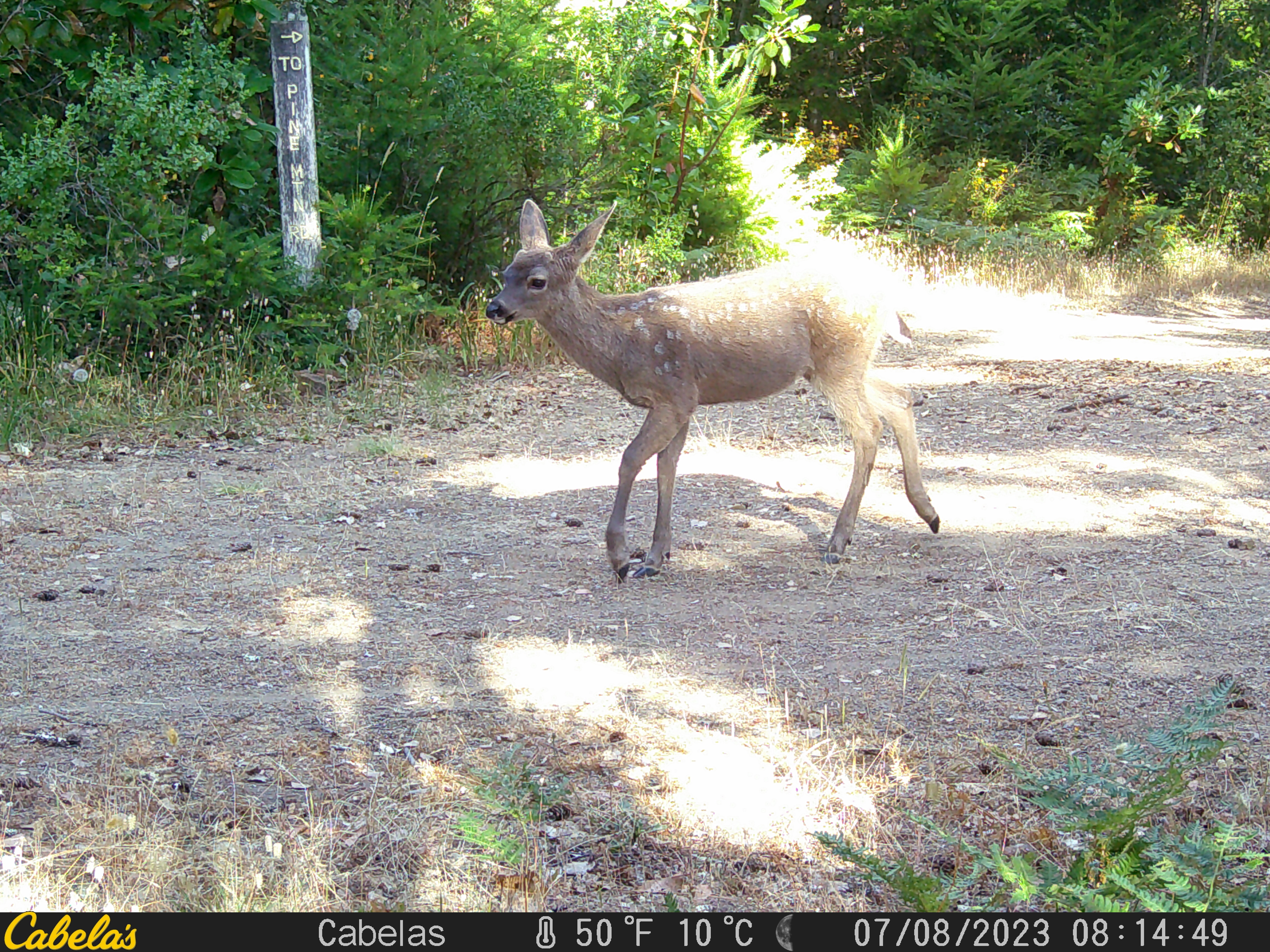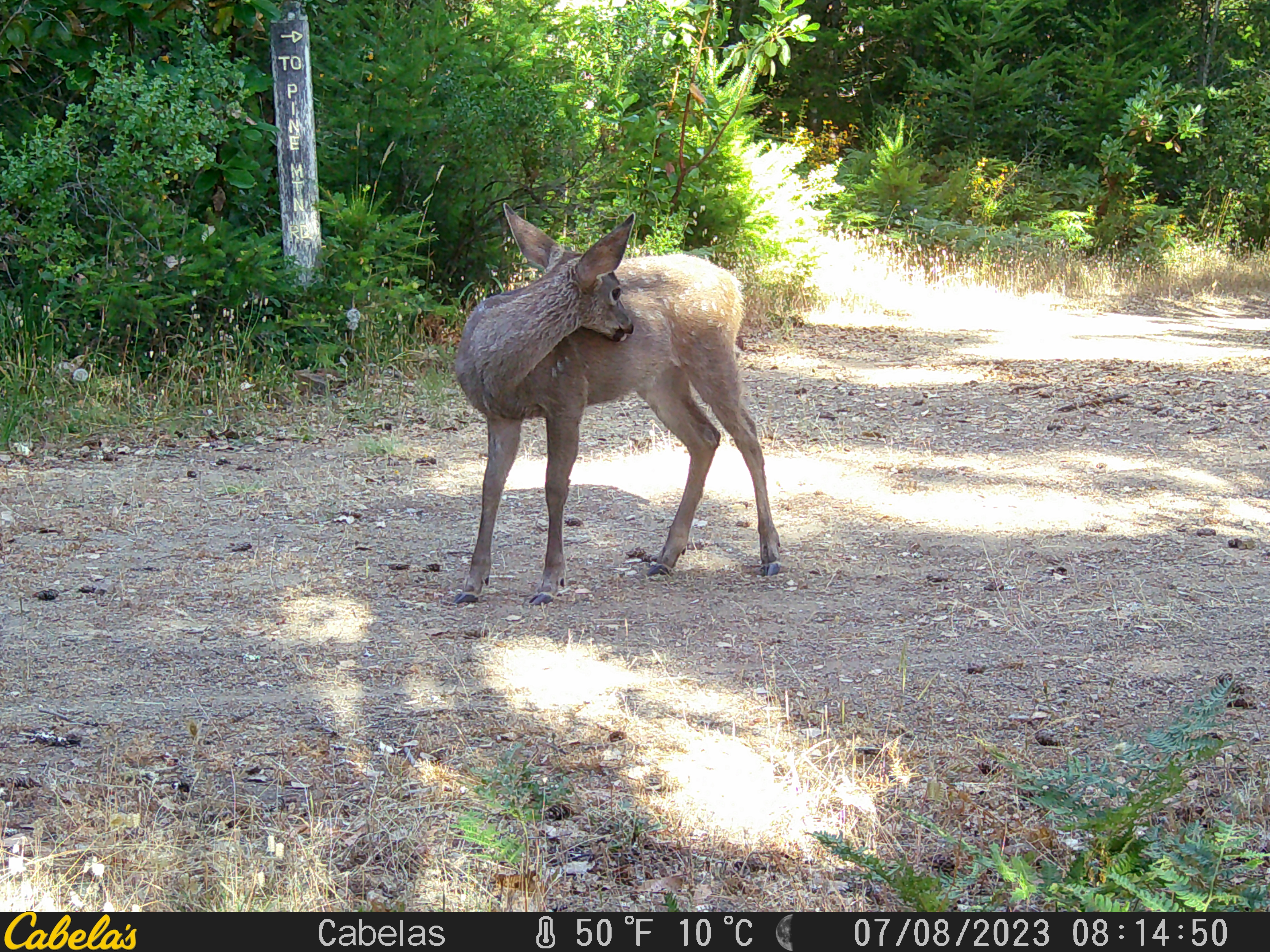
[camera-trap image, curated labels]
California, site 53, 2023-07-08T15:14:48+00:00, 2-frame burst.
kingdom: Animalia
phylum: Chordata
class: Mammalia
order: Artiodactyla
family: Cervidae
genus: Odocoileus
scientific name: Odocoileus hemionus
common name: mule deer